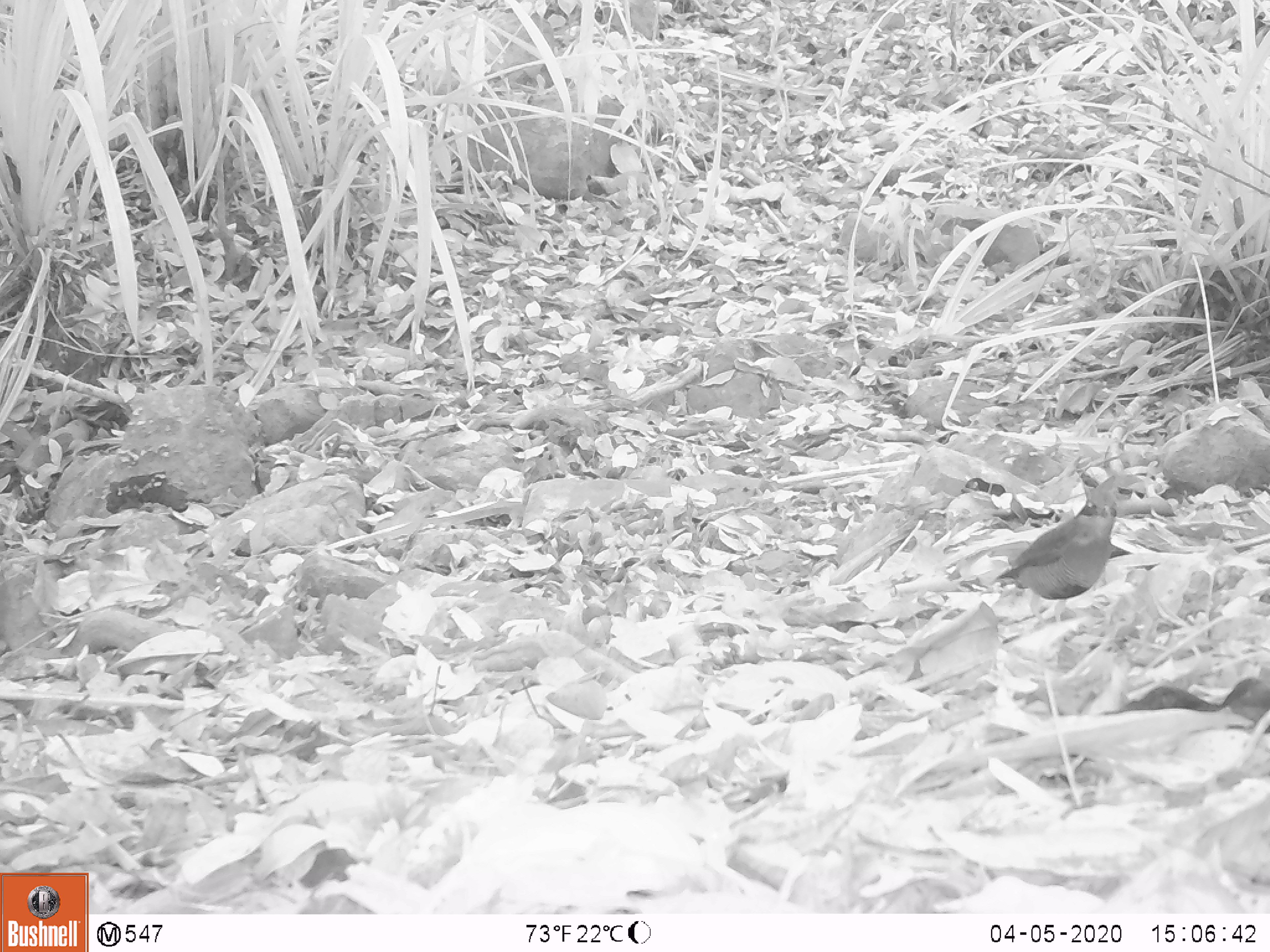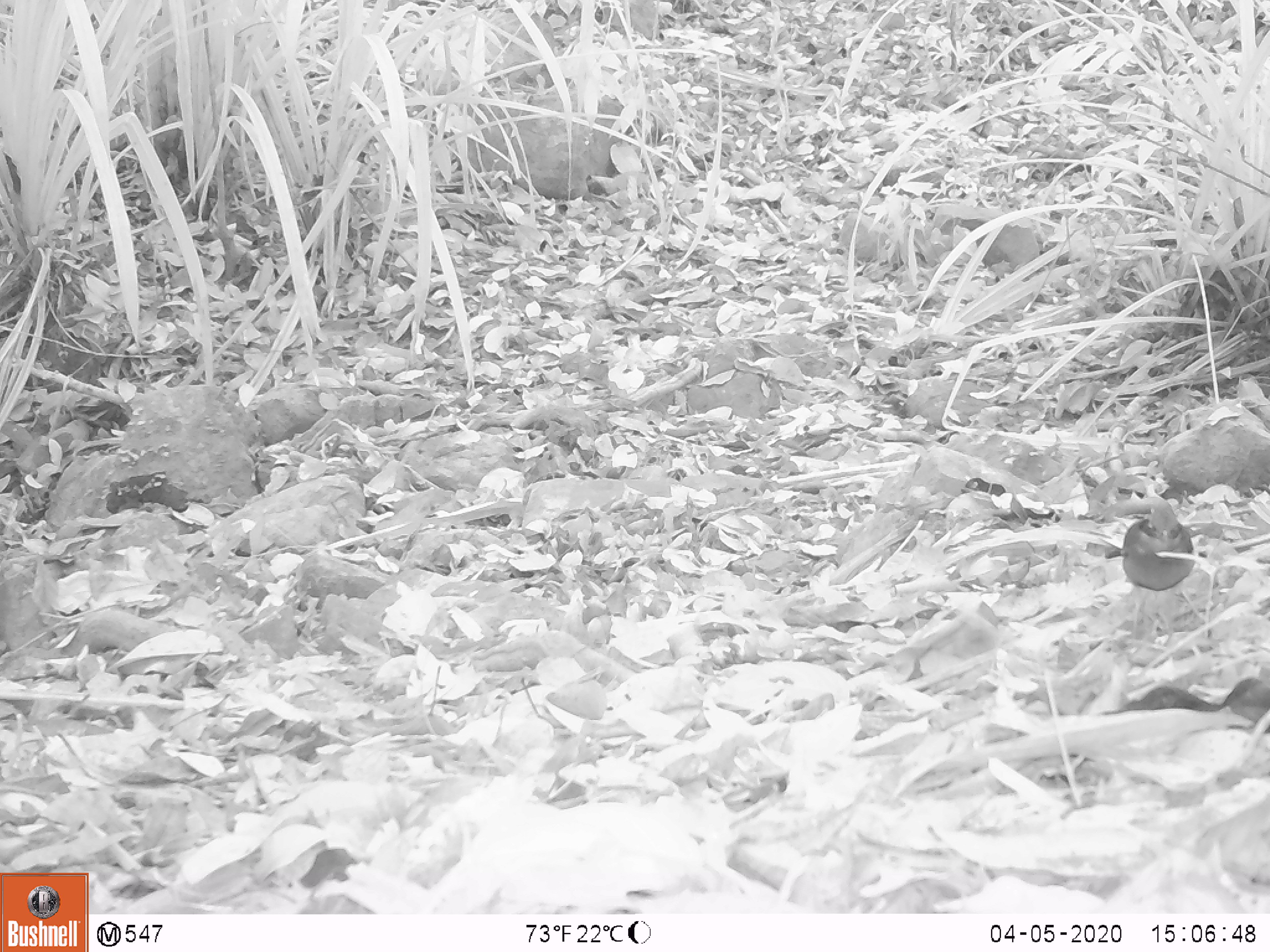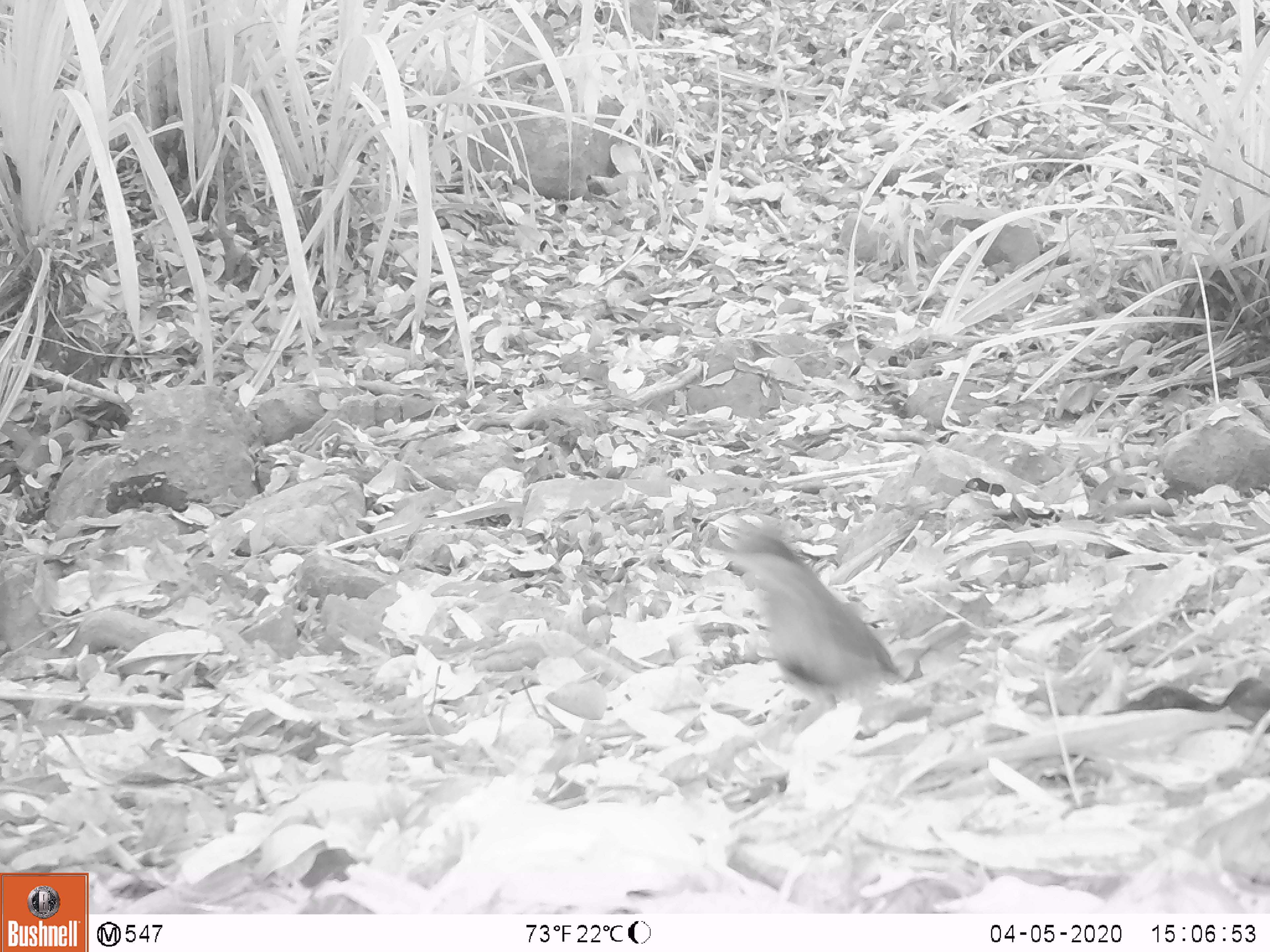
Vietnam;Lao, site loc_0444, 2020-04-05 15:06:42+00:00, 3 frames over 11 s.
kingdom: Animalia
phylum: Chordata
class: Aves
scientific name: Aves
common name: bird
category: unidentified bird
Unidentified bird (bird) (Aves). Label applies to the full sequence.